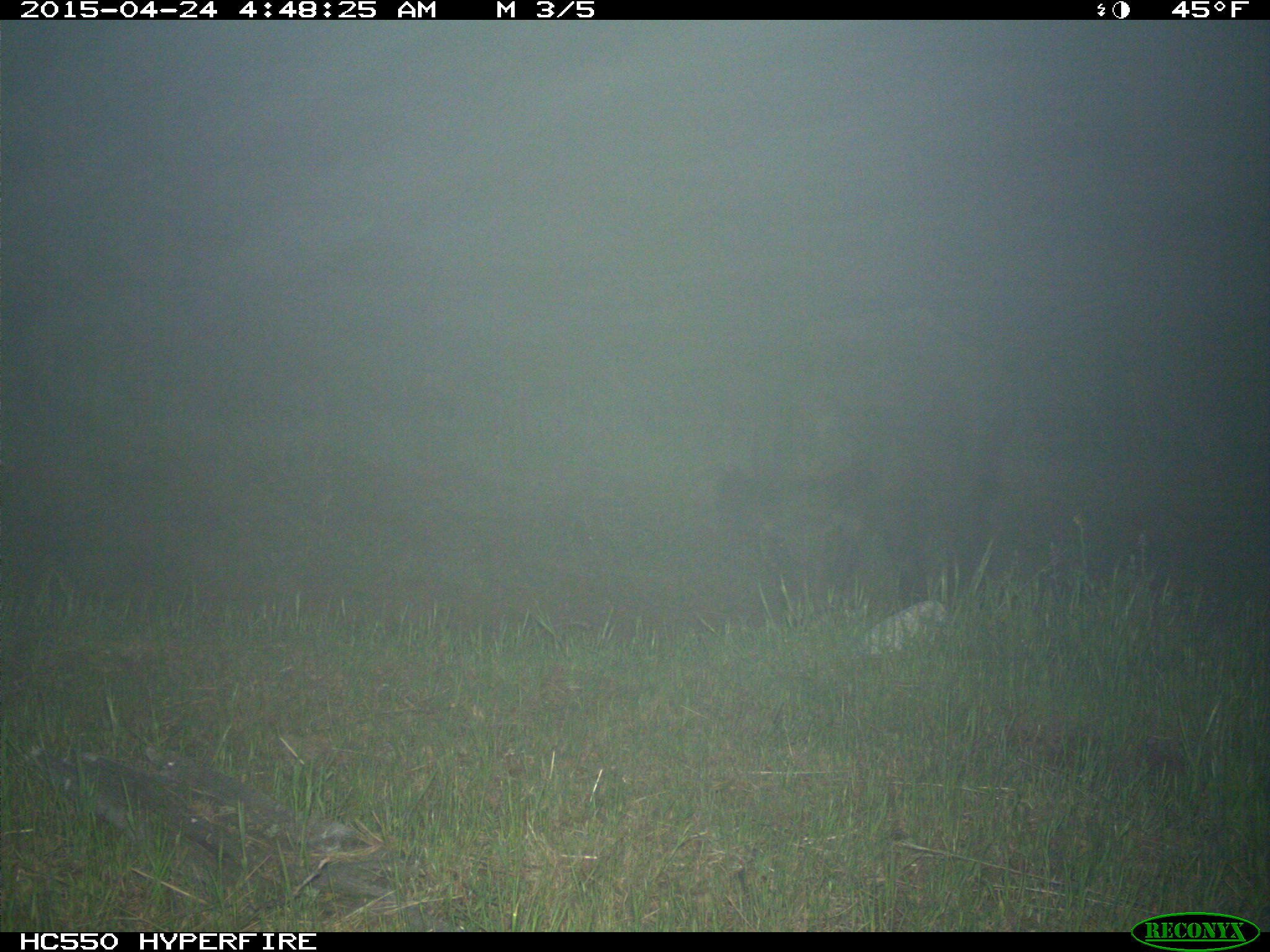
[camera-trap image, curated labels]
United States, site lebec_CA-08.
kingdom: Animalia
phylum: Chordata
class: Mammalia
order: Artiodactyla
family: Suidae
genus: Sus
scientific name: Sus scrofa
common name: wild boar